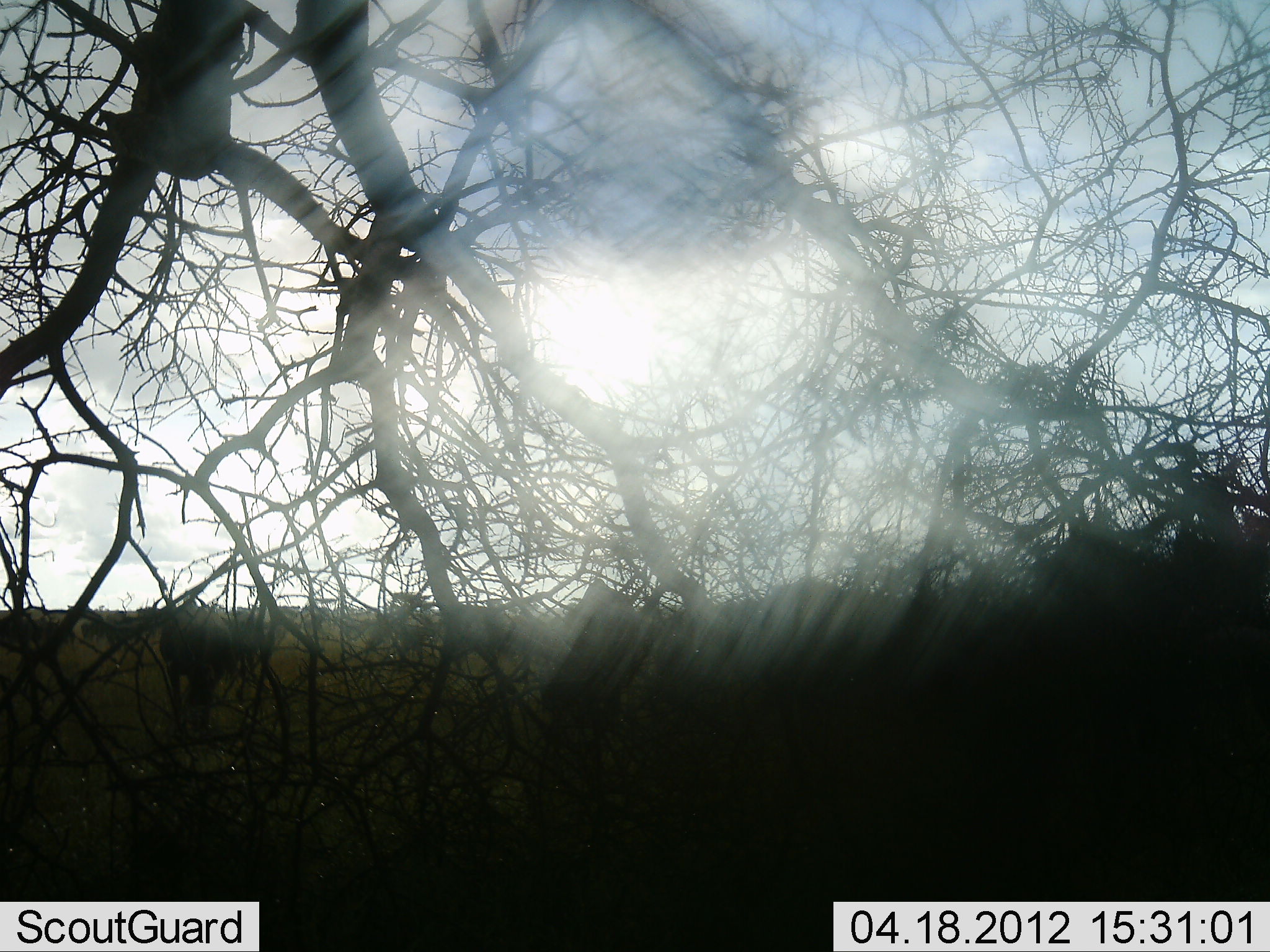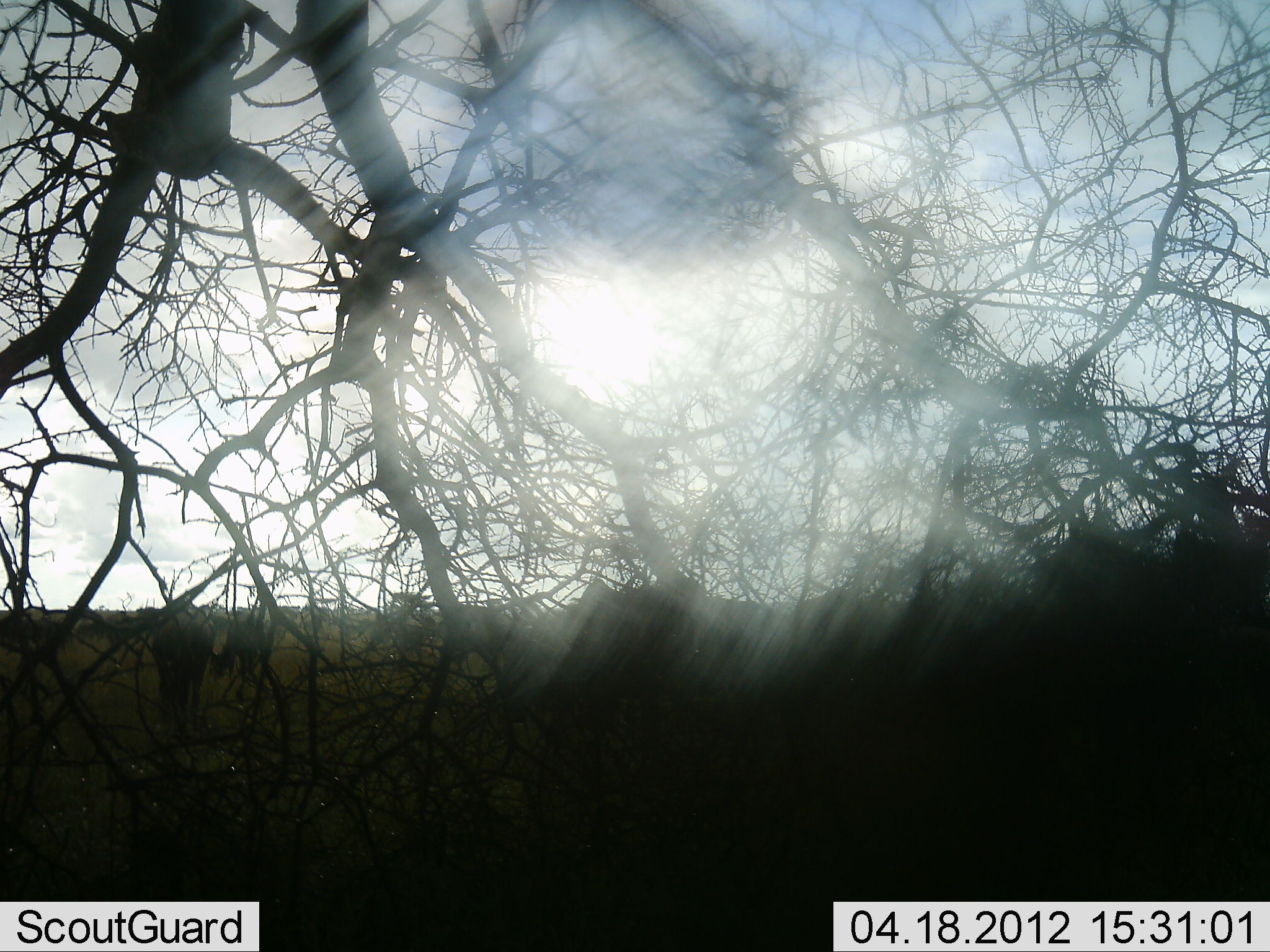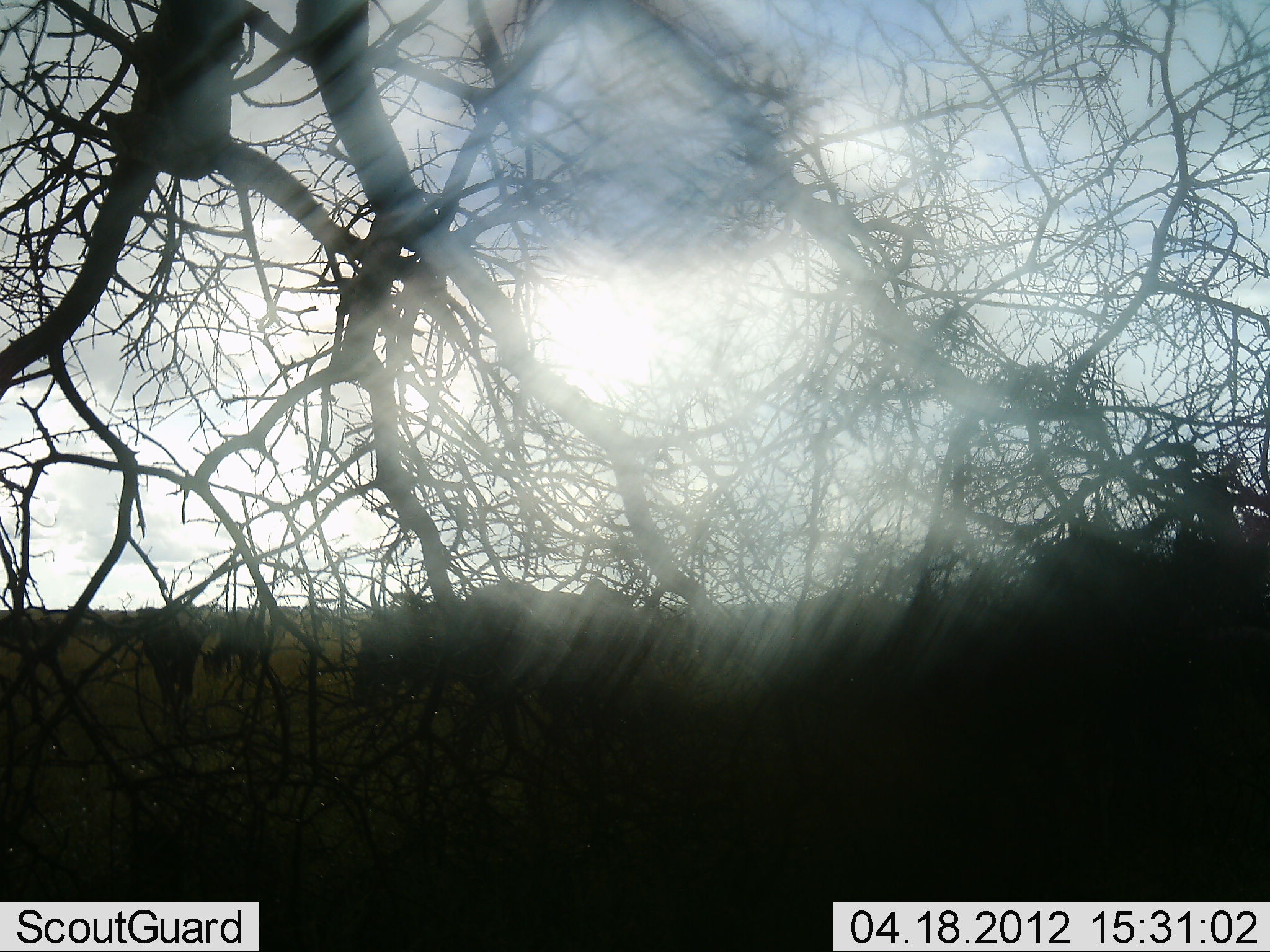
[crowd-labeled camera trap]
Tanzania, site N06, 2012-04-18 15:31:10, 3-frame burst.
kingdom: Animalia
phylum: Chordata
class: Mammalia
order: Artiodactyla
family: Bovidae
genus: Connochaetes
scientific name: Connochaetes taurinus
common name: blue wildebeest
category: wildebeest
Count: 6.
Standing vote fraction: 29%.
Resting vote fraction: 0%.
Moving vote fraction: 95%.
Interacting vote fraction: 5%.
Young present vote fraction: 0%.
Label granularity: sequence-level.